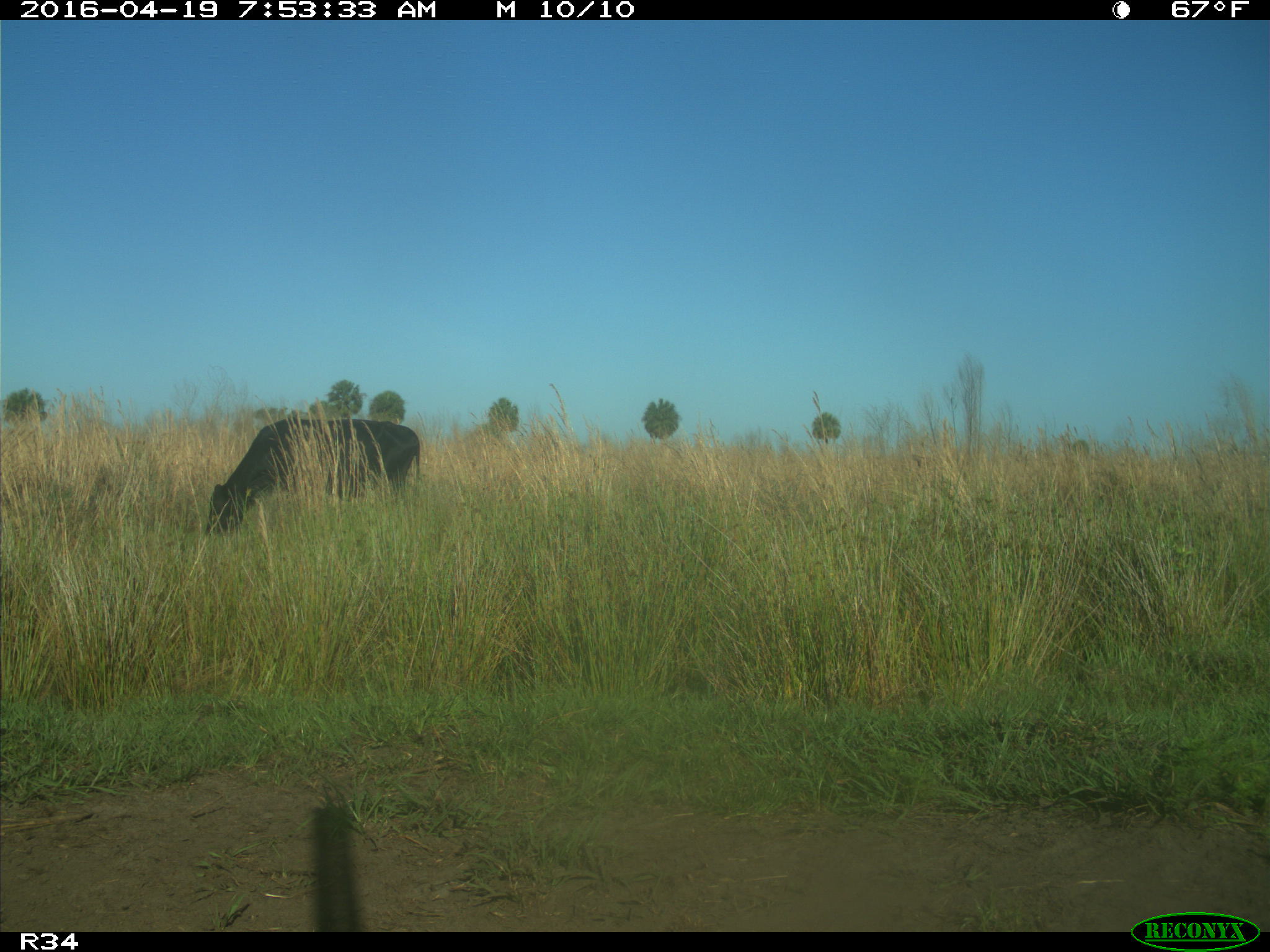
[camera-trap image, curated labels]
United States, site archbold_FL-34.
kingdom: Animalia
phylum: Chordata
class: Mammalia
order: Artiodactyla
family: Bovidae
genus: Bos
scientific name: Bos taurus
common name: domestic cow